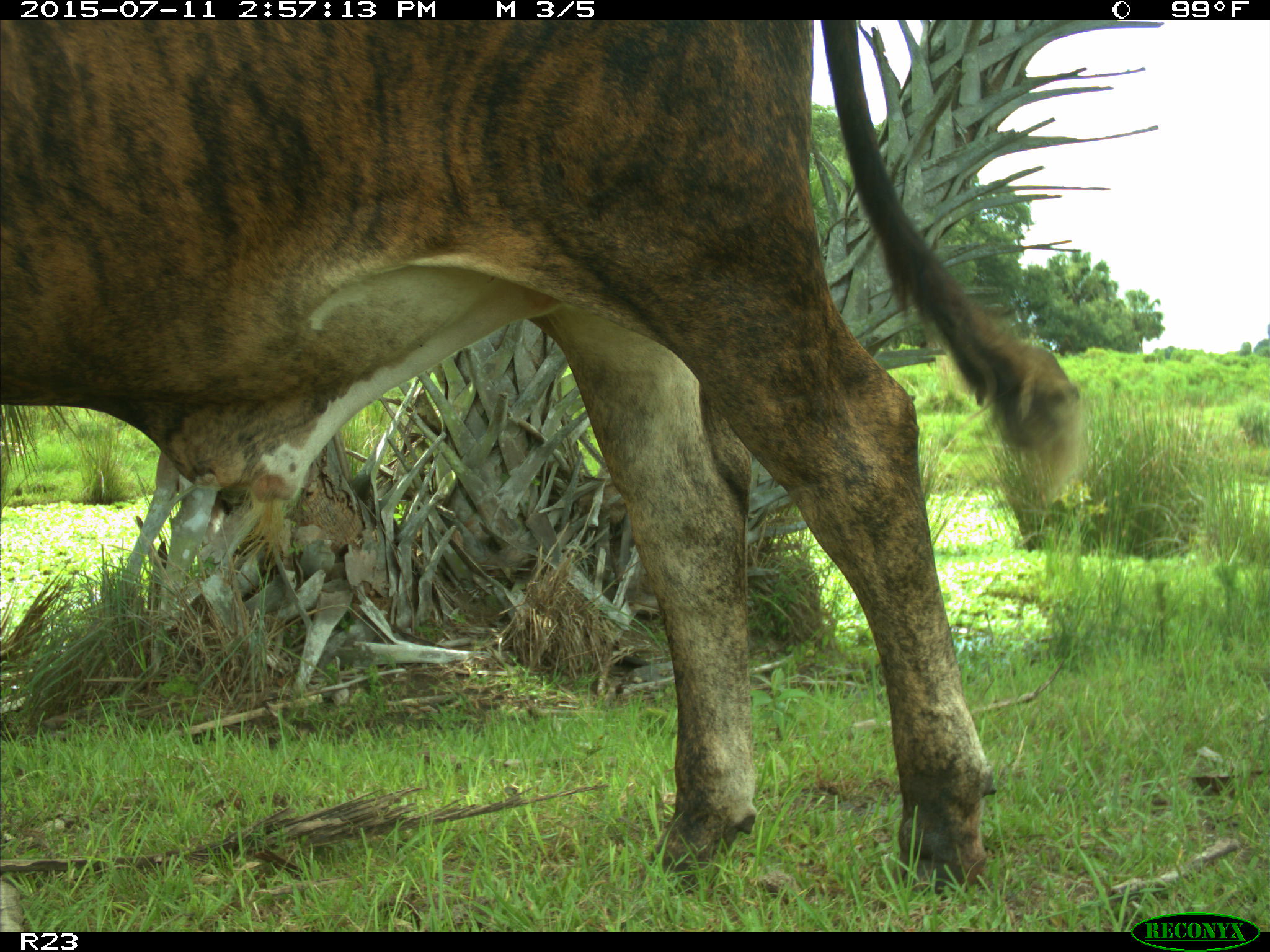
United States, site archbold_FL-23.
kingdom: Animalia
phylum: Chordata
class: Mammalia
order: Artiodactyla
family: Bovidae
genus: Bos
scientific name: Bos taurus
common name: domestic cow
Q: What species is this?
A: Bos taurus (domestic cow).